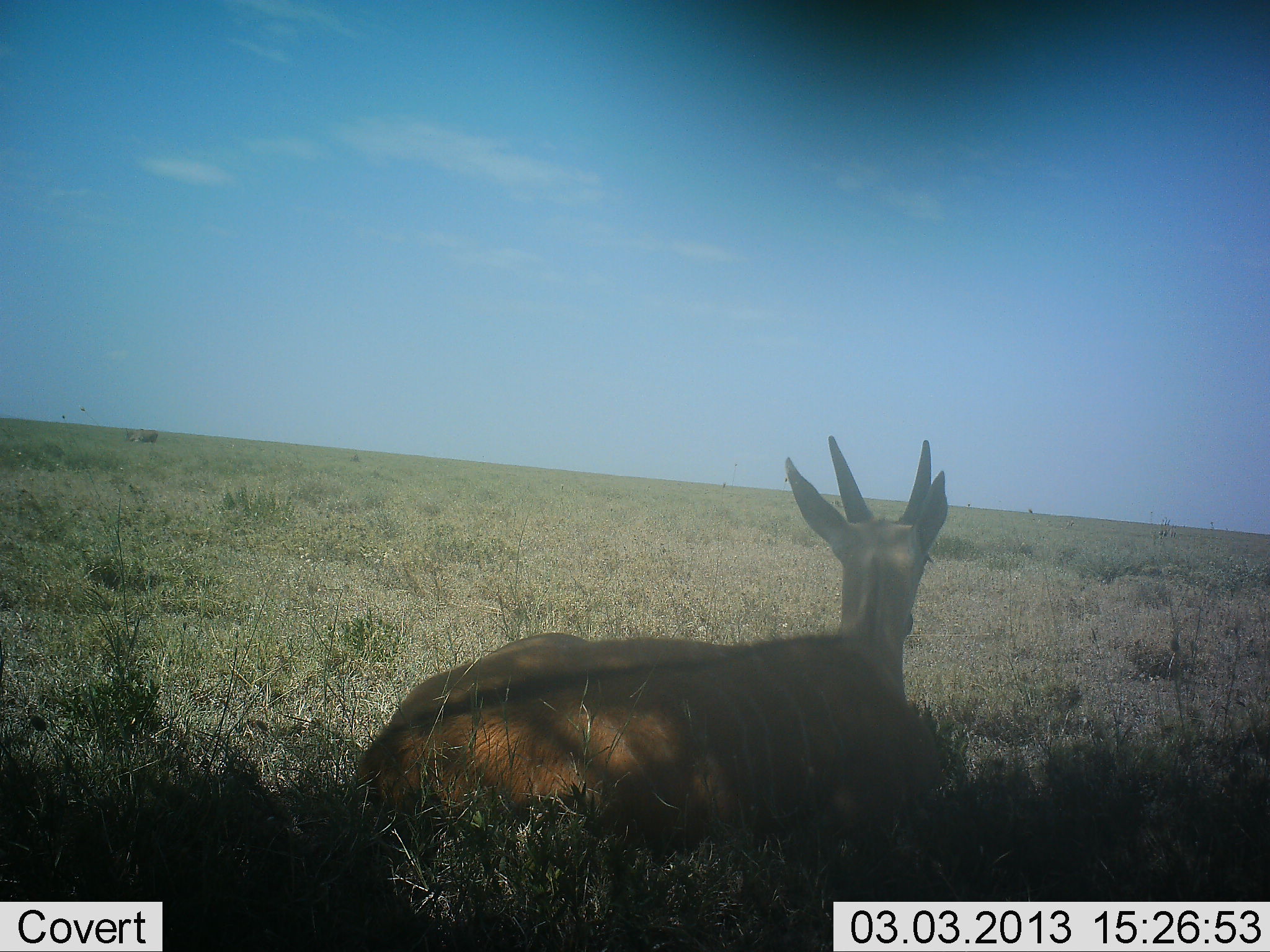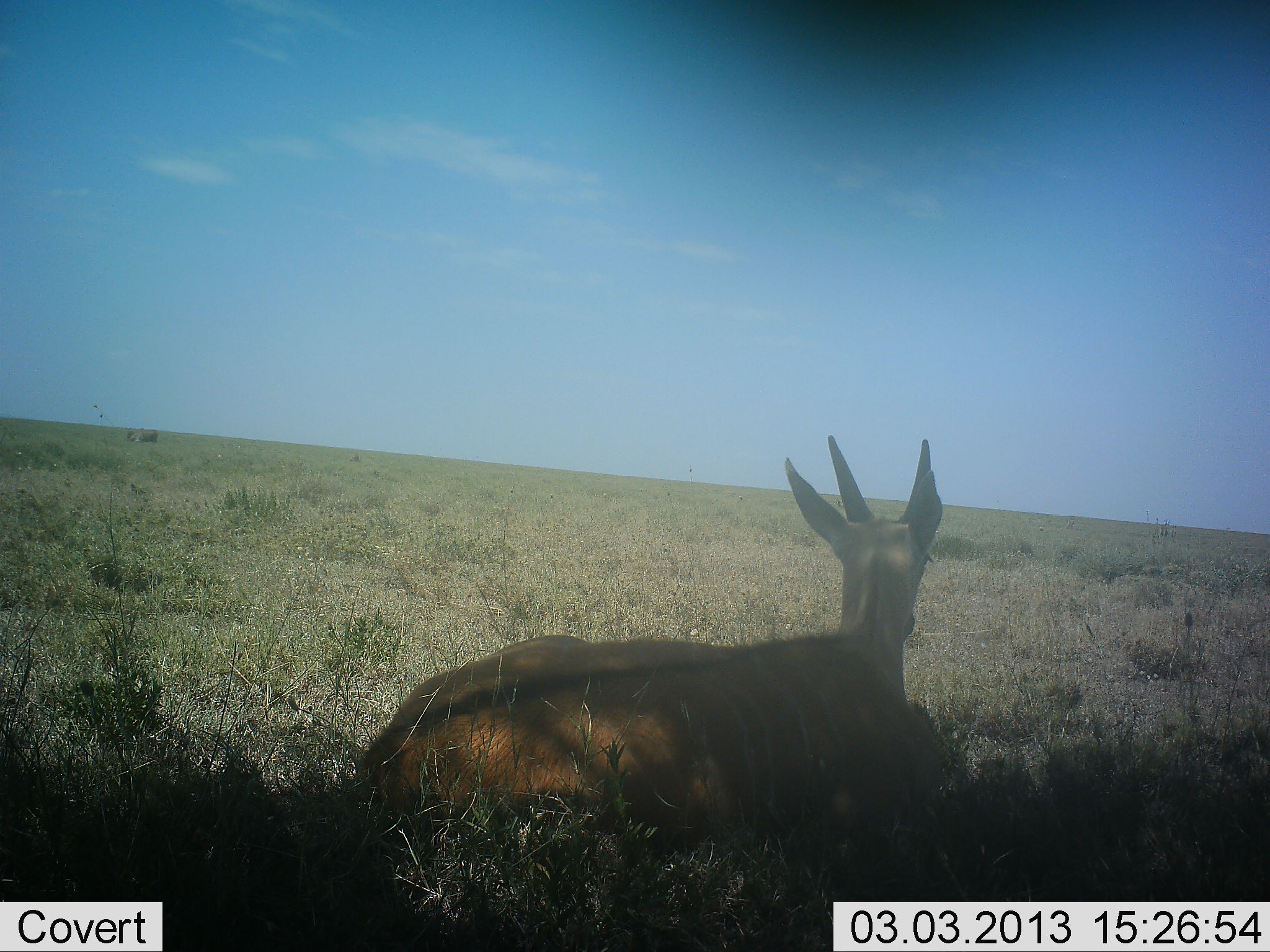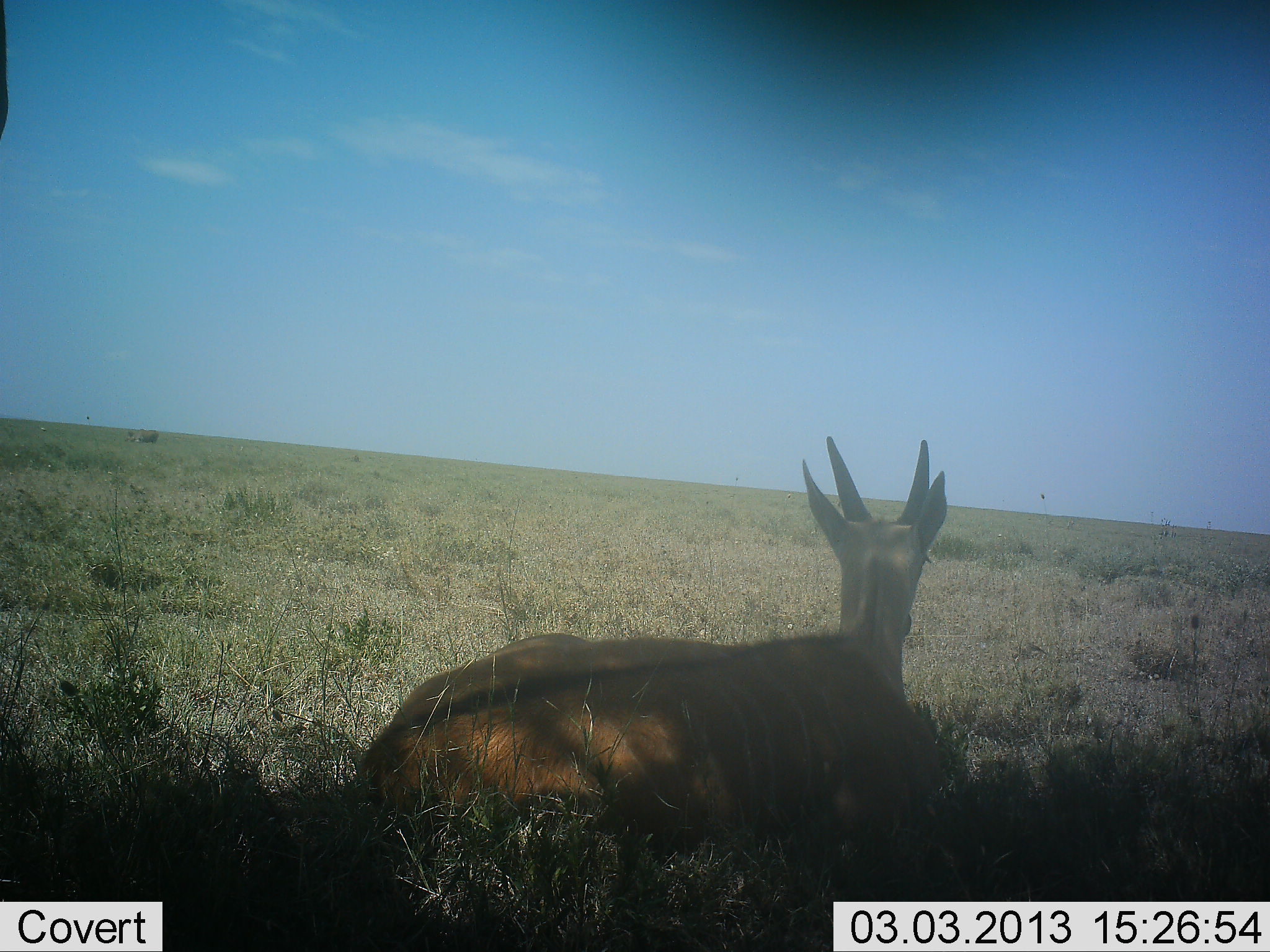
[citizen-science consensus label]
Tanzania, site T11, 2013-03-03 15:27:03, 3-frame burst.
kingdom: Animalia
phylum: Chordata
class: Mammalia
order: Artiodactyla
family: Bovidae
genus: Nanger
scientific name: Nanger granti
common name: grant's gazelle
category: gazellegrants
Gazellegrants (grant's gazelle) (Nanger granti), count 1. Behavior (volunteer vote fractions): standing 0%, resting 100%, moving 0%, interacting 0%. Young present (vote fraction): 0%. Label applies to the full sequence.